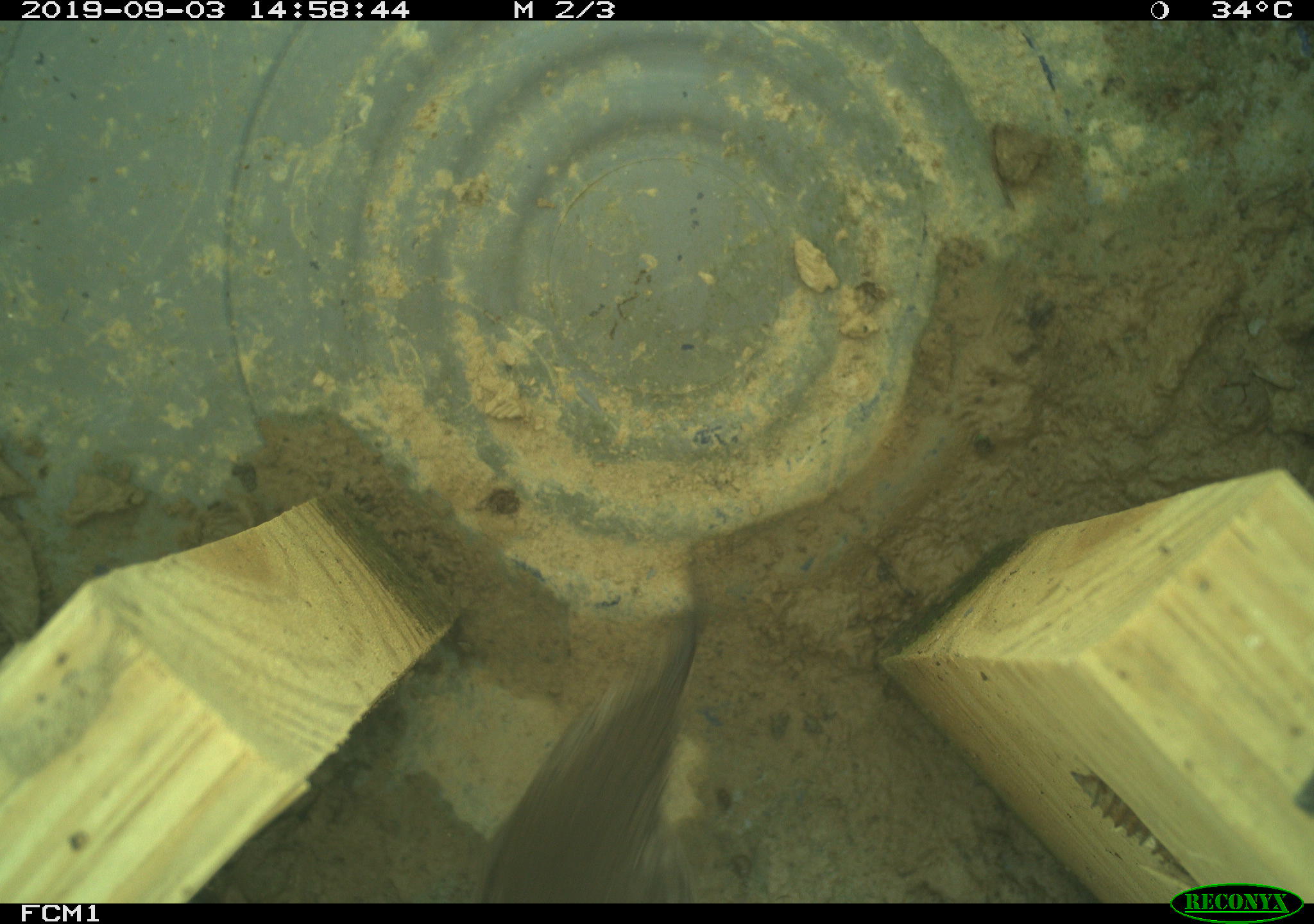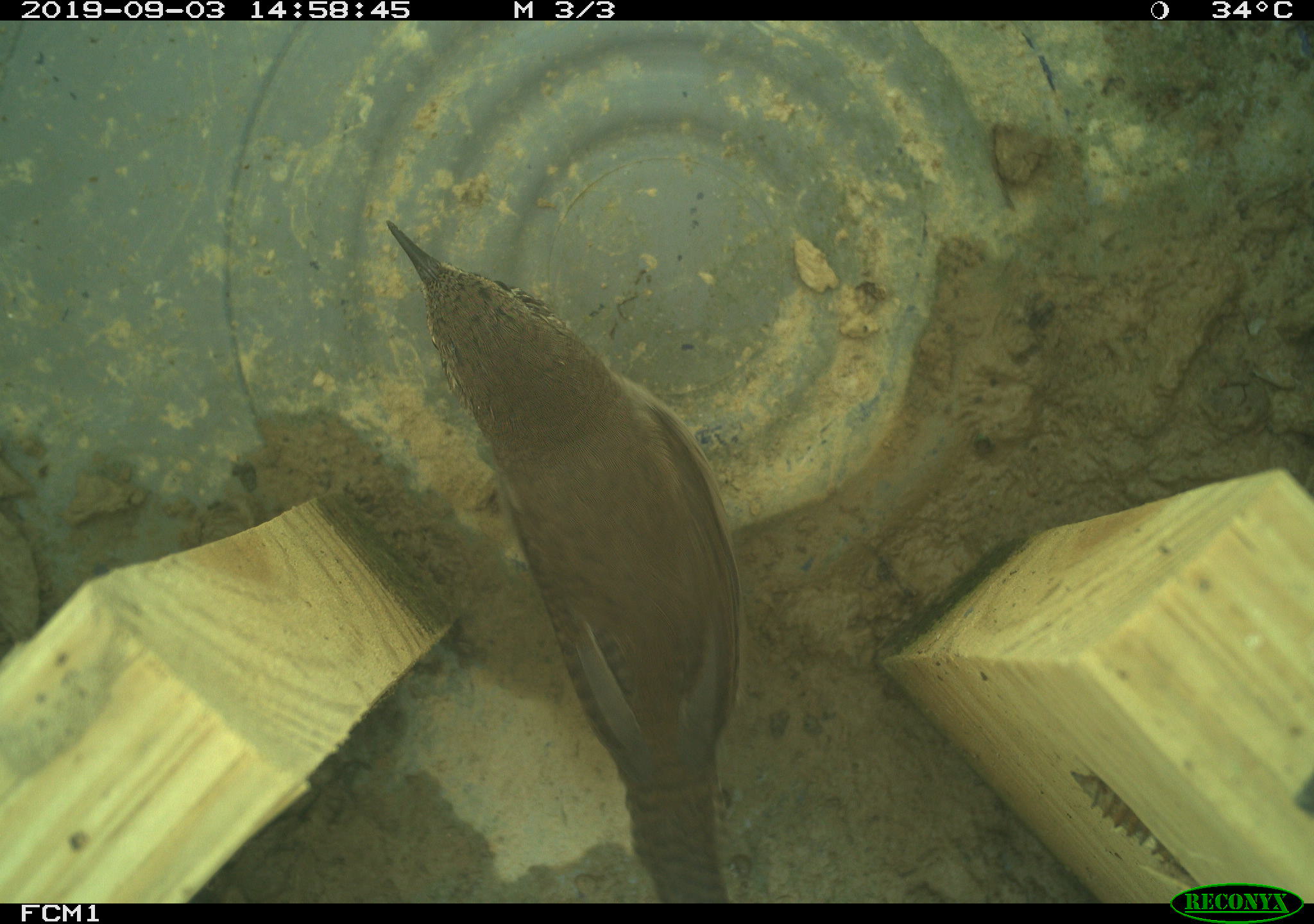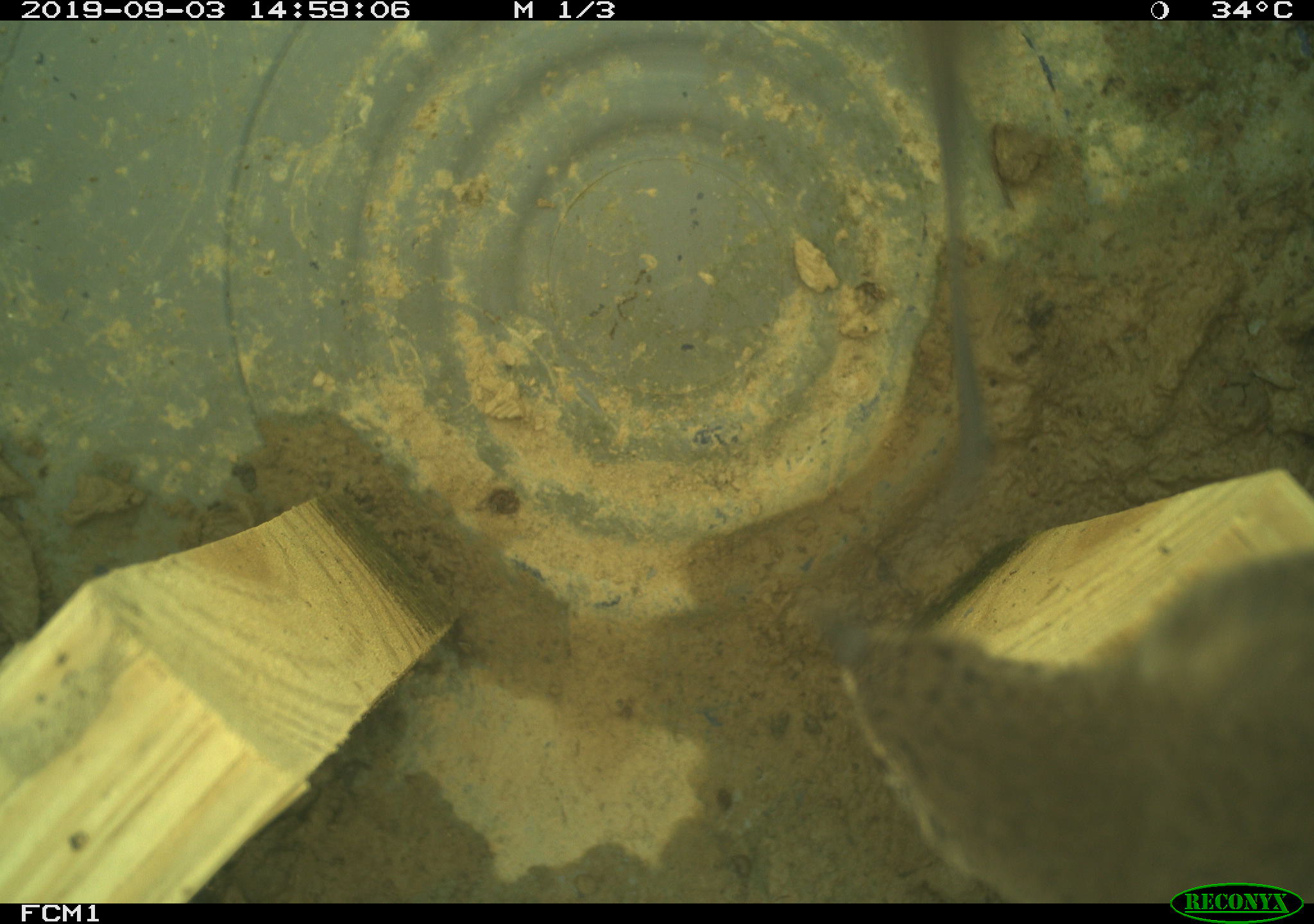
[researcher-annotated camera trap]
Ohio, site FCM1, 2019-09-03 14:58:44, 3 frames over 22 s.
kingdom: Animalia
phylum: Chordata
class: Aves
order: Passeriformes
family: Troglodytidae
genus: Troglodytes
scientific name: Troglodytes aedon aedon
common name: northern house wren